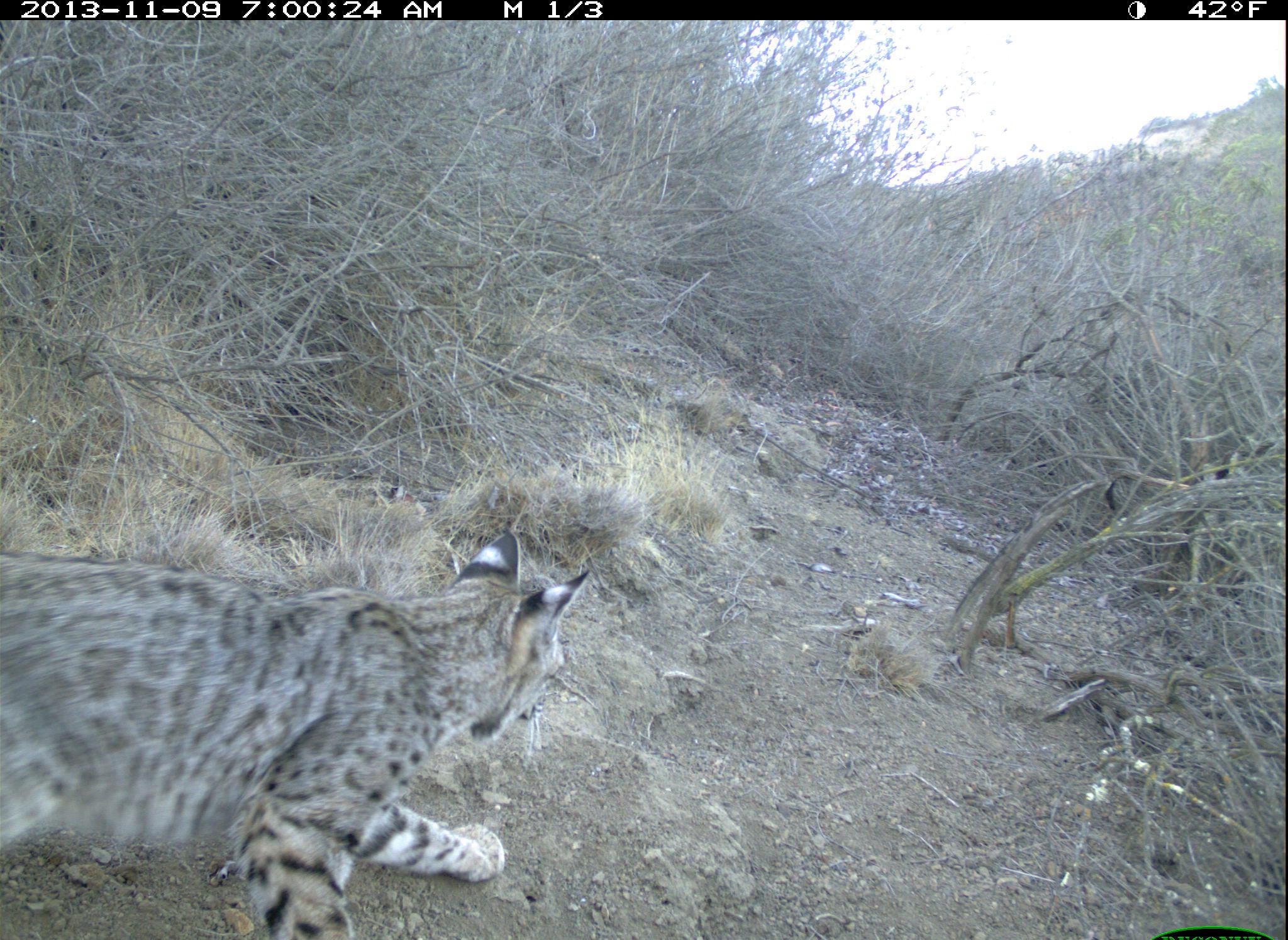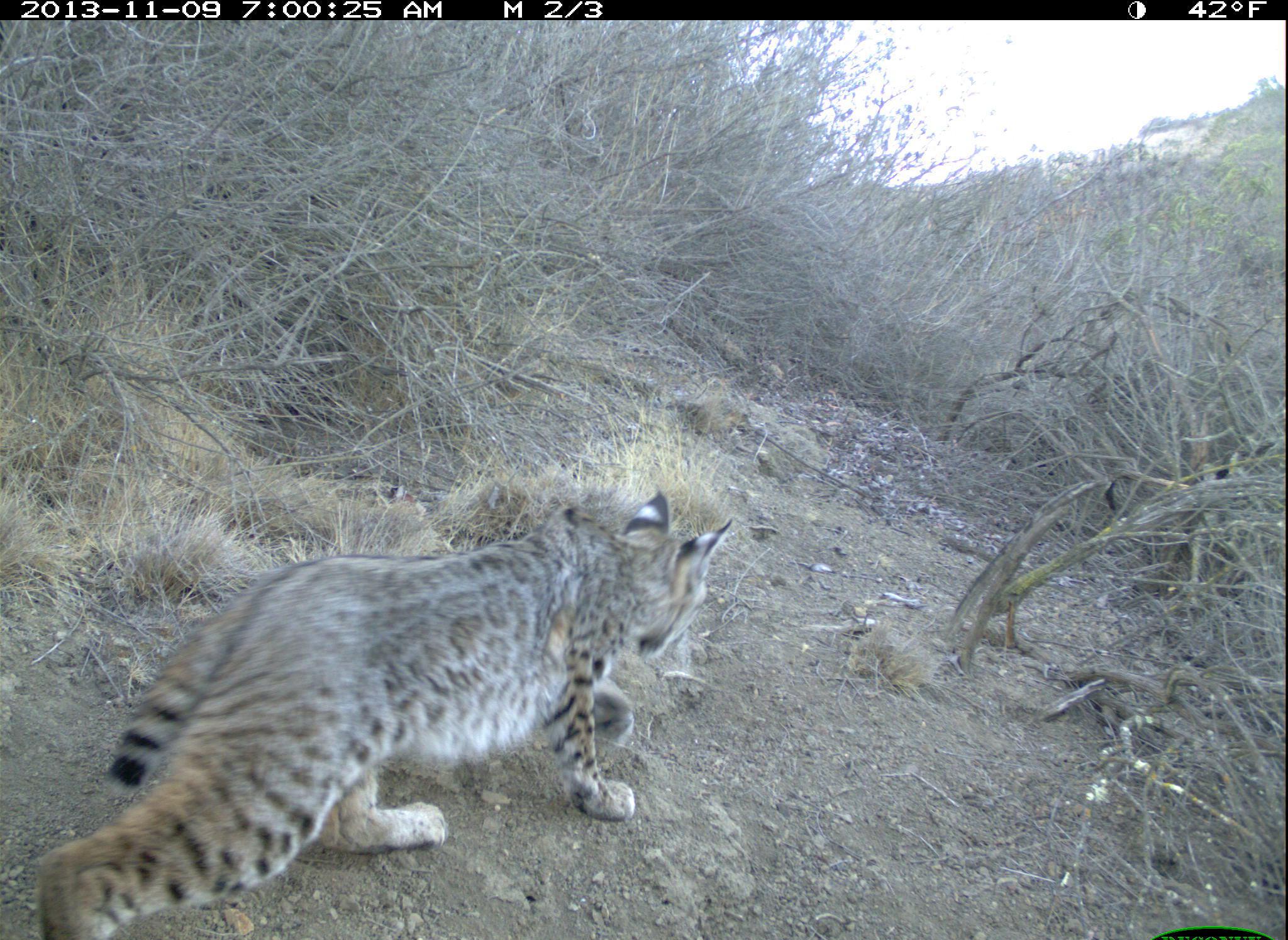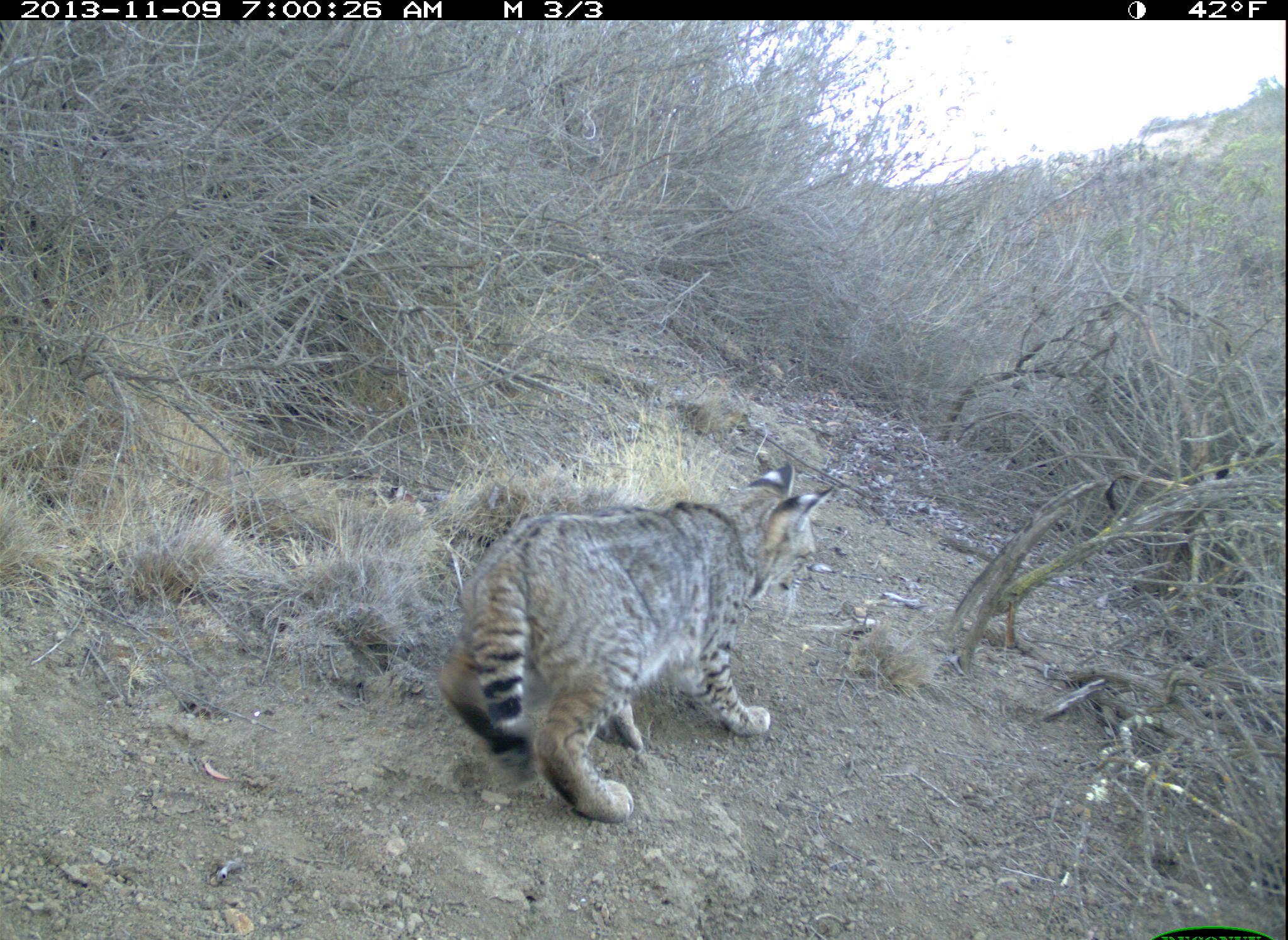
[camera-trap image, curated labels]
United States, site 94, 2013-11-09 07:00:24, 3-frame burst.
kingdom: Animalia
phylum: Chordata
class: Mammalia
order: Carnivora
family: Felidae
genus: Lynx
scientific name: Lynx rufus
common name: bobcat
Bobcat (Lynx rufus).